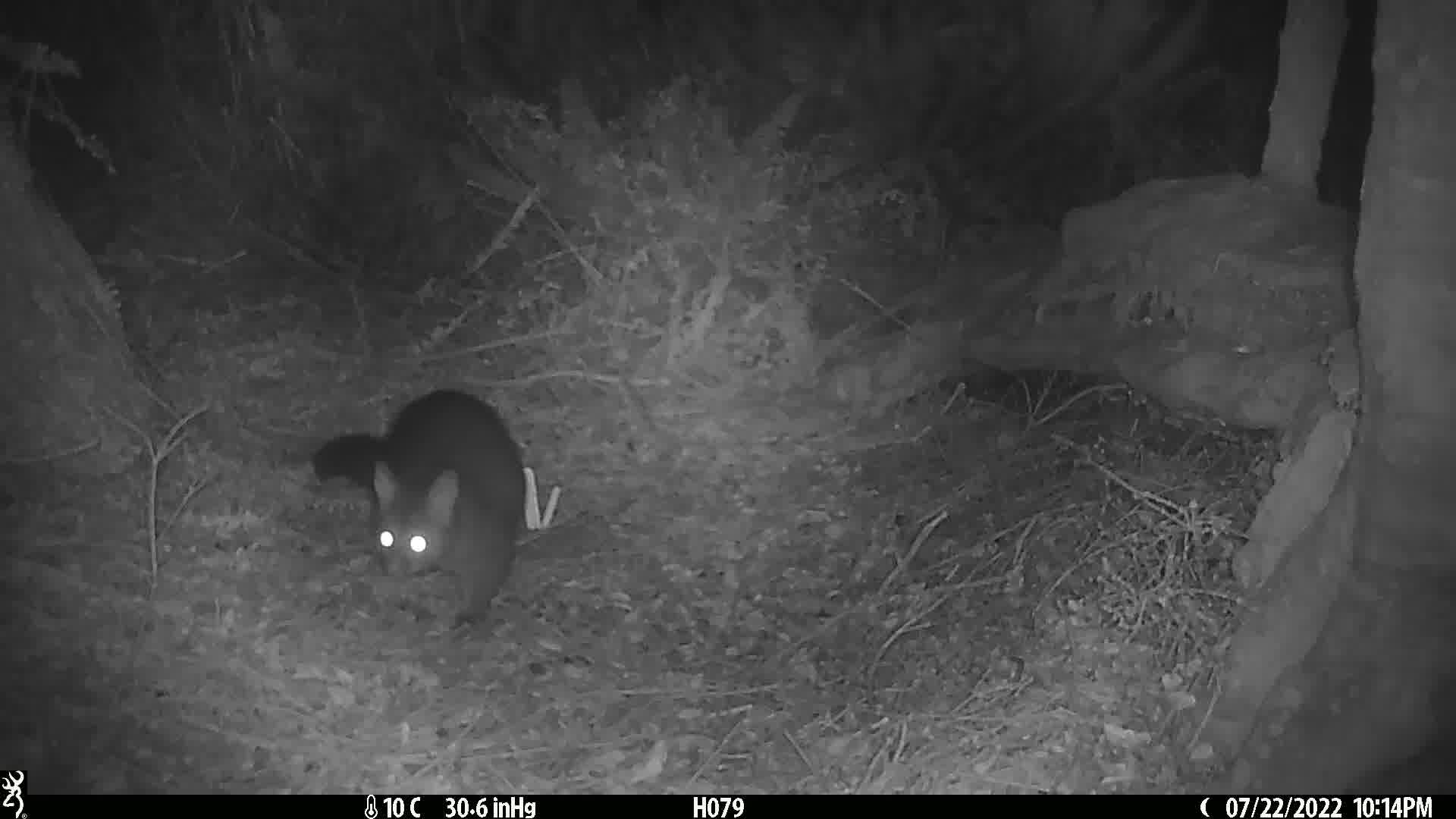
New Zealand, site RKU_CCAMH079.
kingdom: Animalia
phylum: Chordata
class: Mammalia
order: Diprotodontia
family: Phalangeridae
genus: Trichosurus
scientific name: Trichosurus vulpecula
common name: common brushtail possum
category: possum